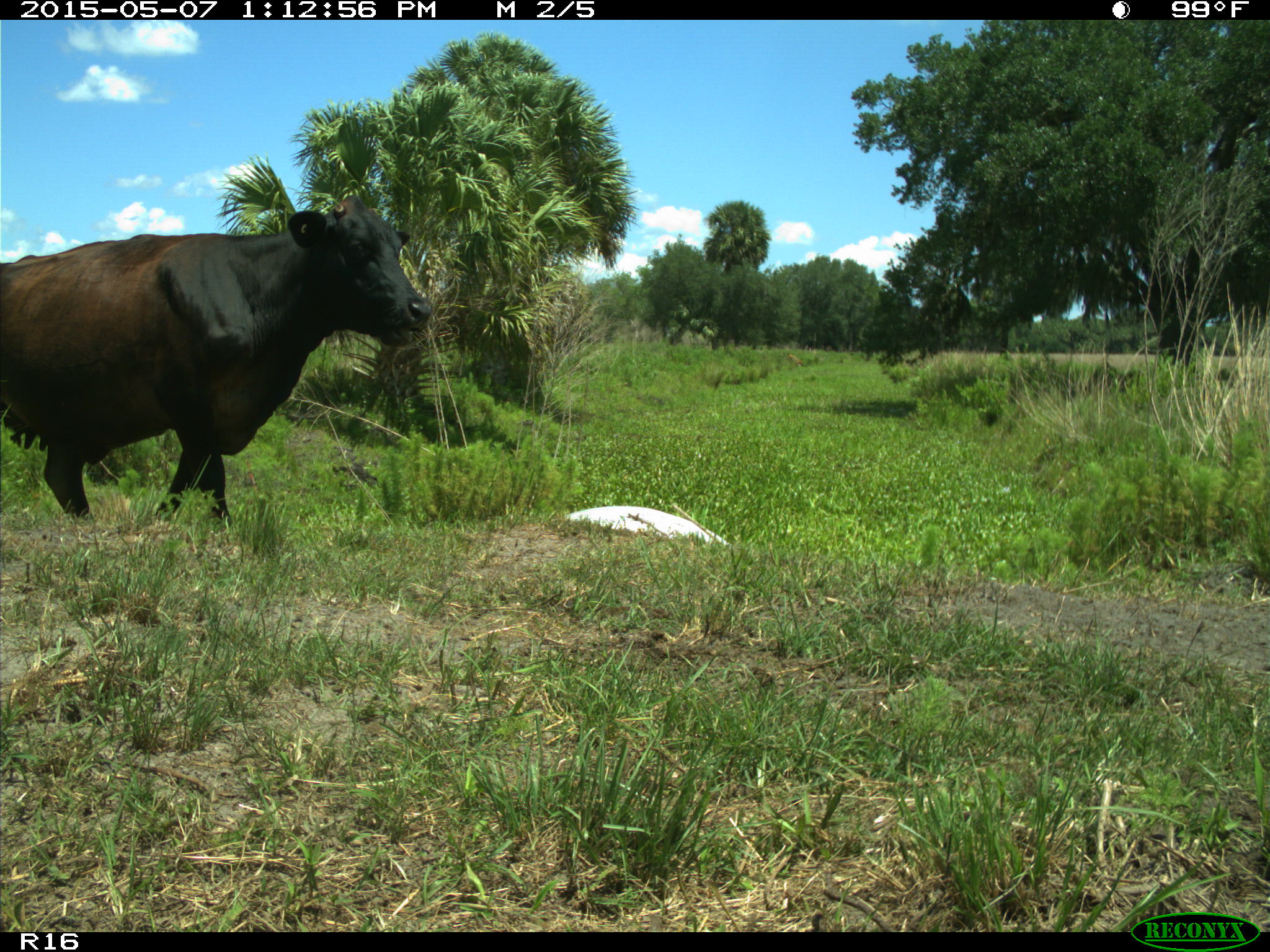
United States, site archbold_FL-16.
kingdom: Animalia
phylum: Chordata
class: Mammalia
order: Artiodactyla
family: Bovidae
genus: Bos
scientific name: Bos taurus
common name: domestic cow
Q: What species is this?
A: Bos taurus (domestic cow).